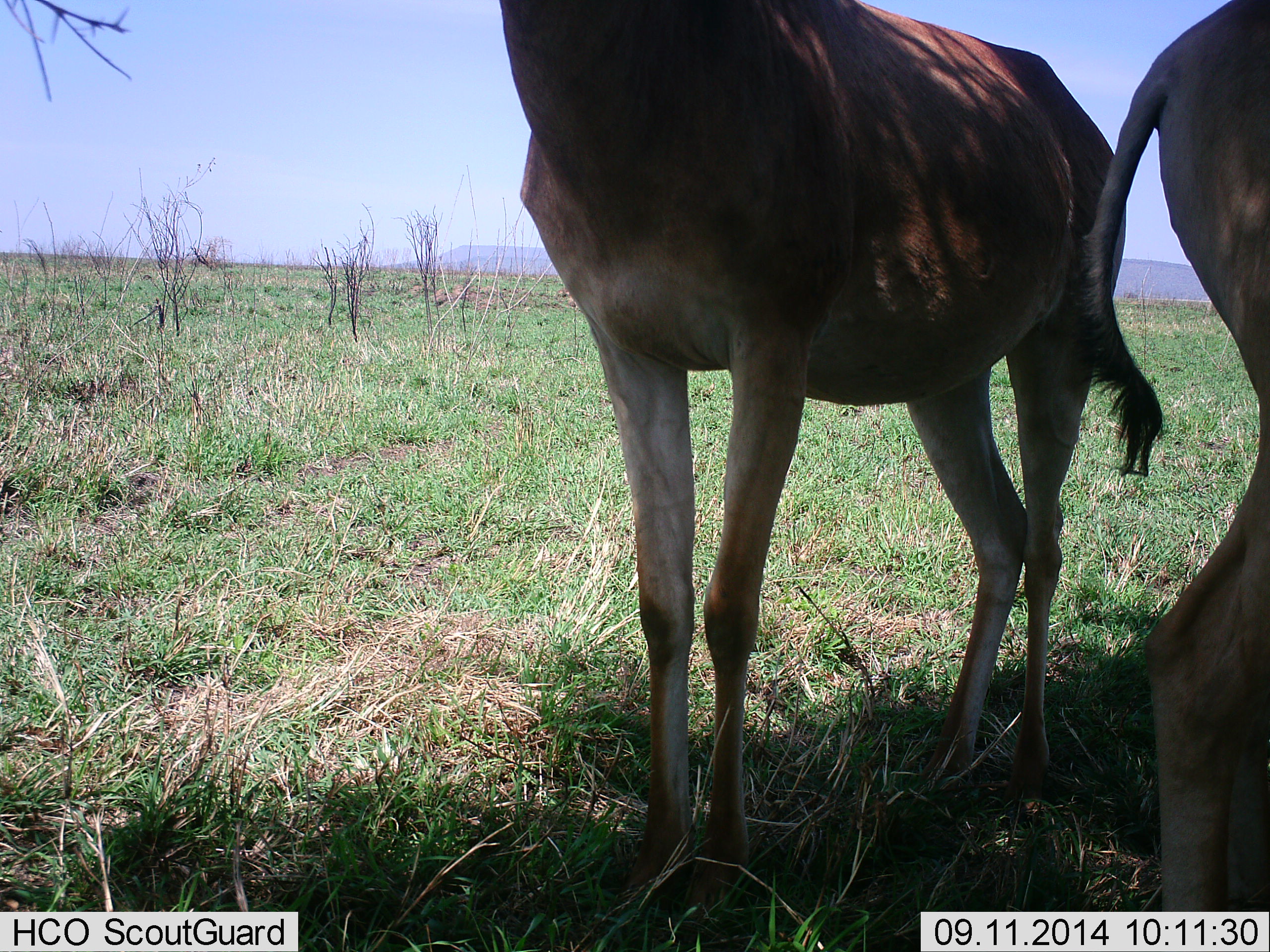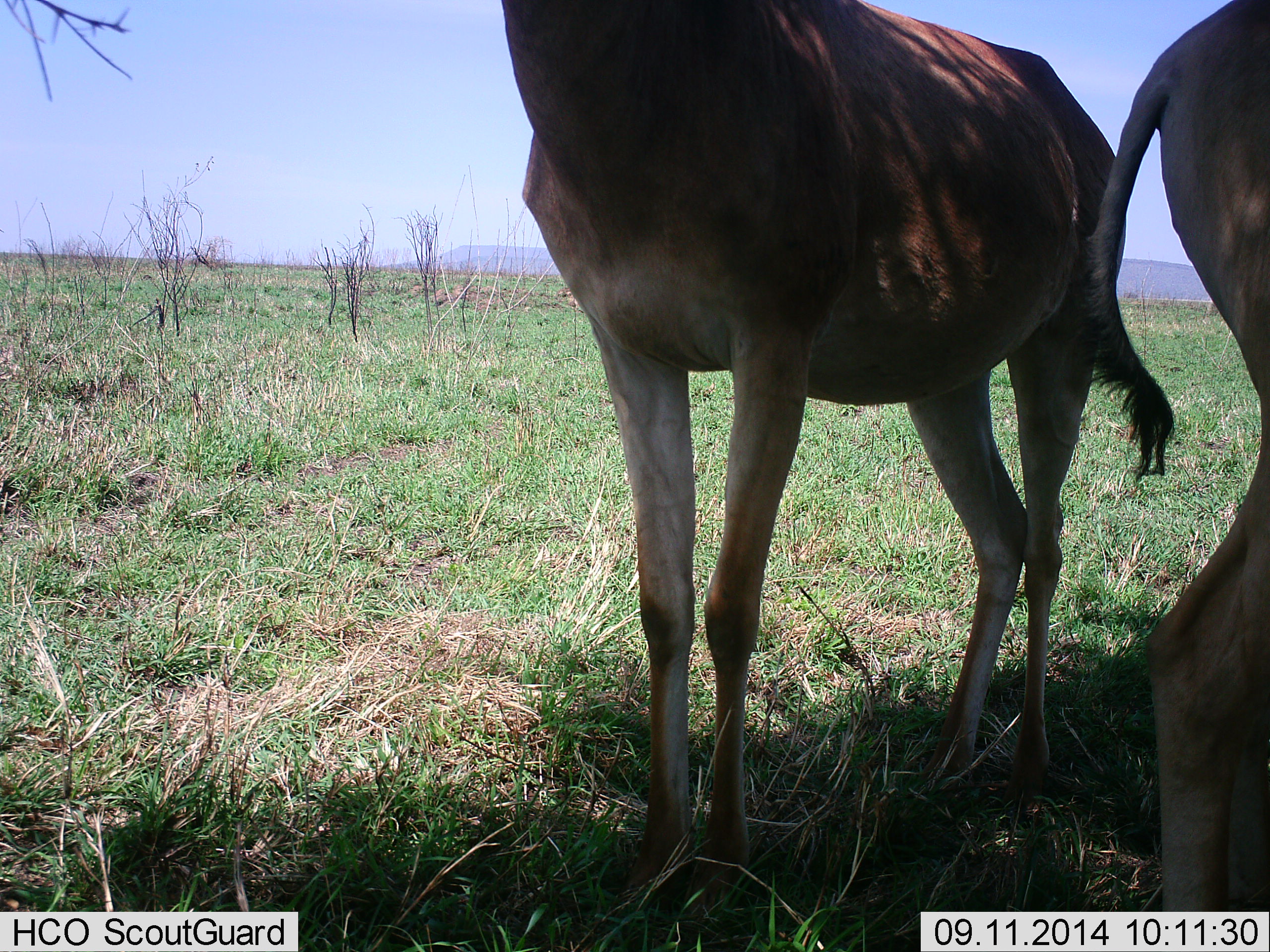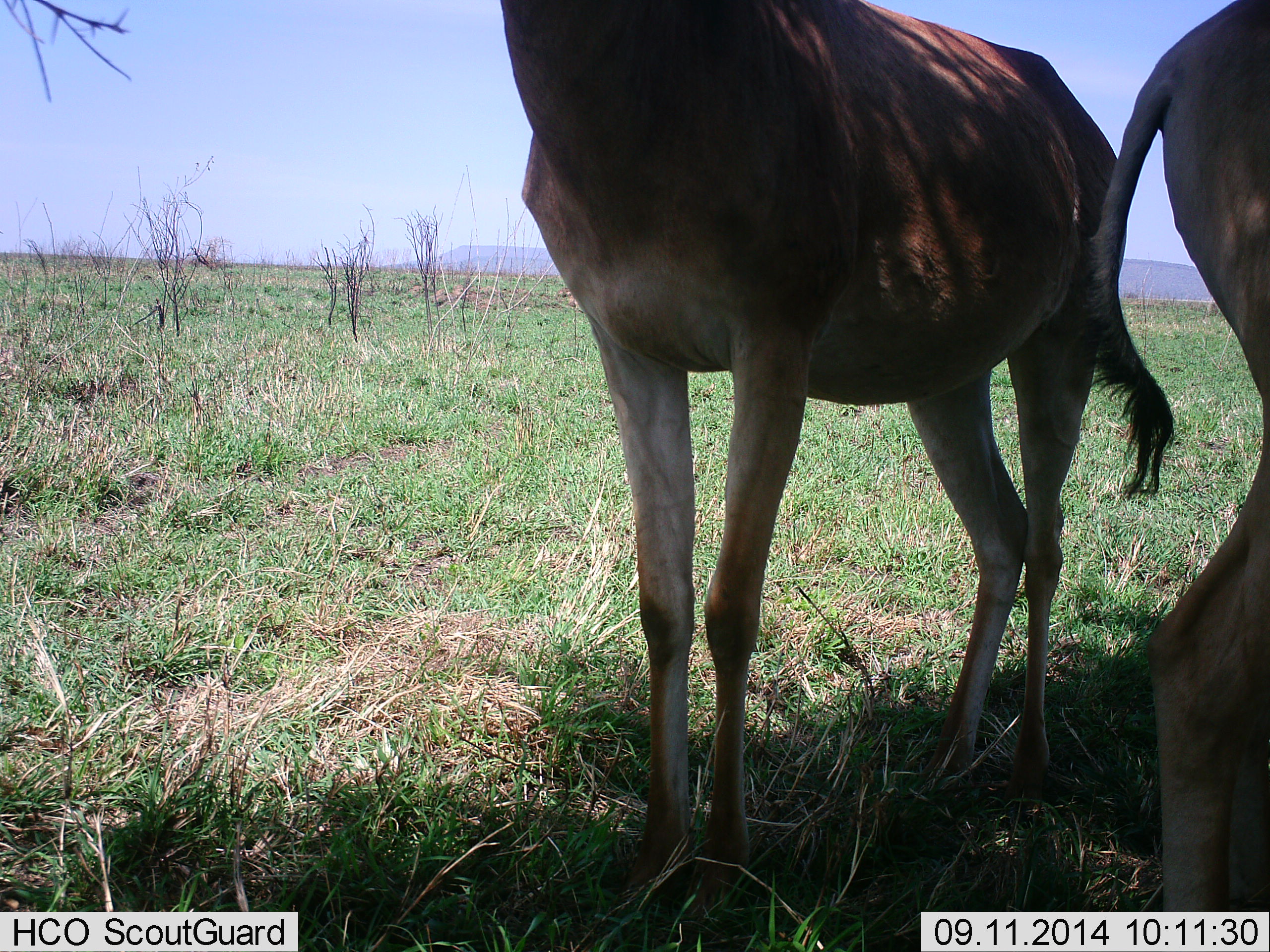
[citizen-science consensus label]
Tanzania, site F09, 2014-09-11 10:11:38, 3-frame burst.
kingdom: Animalia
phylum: Chordata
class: Mammalia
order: Artiodactyla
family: Bovidae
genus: Alcelaphus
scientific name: Alcelaphus buselaphus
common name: hartebeest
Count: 2.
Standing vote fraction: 100%.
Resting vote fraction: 10%.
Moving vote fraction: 0%.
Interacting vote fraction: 0%.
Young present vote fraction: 0%.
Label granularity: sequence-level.